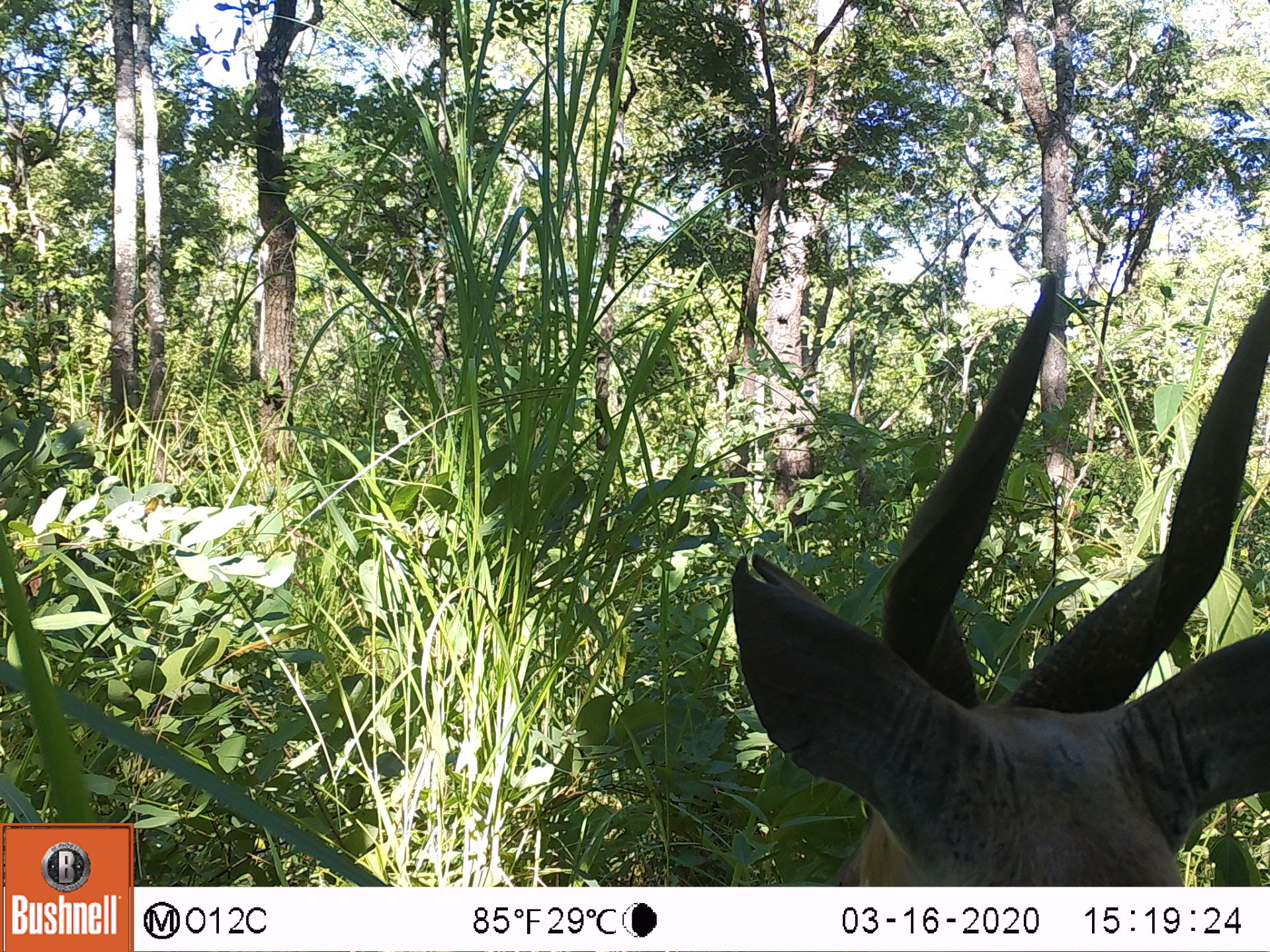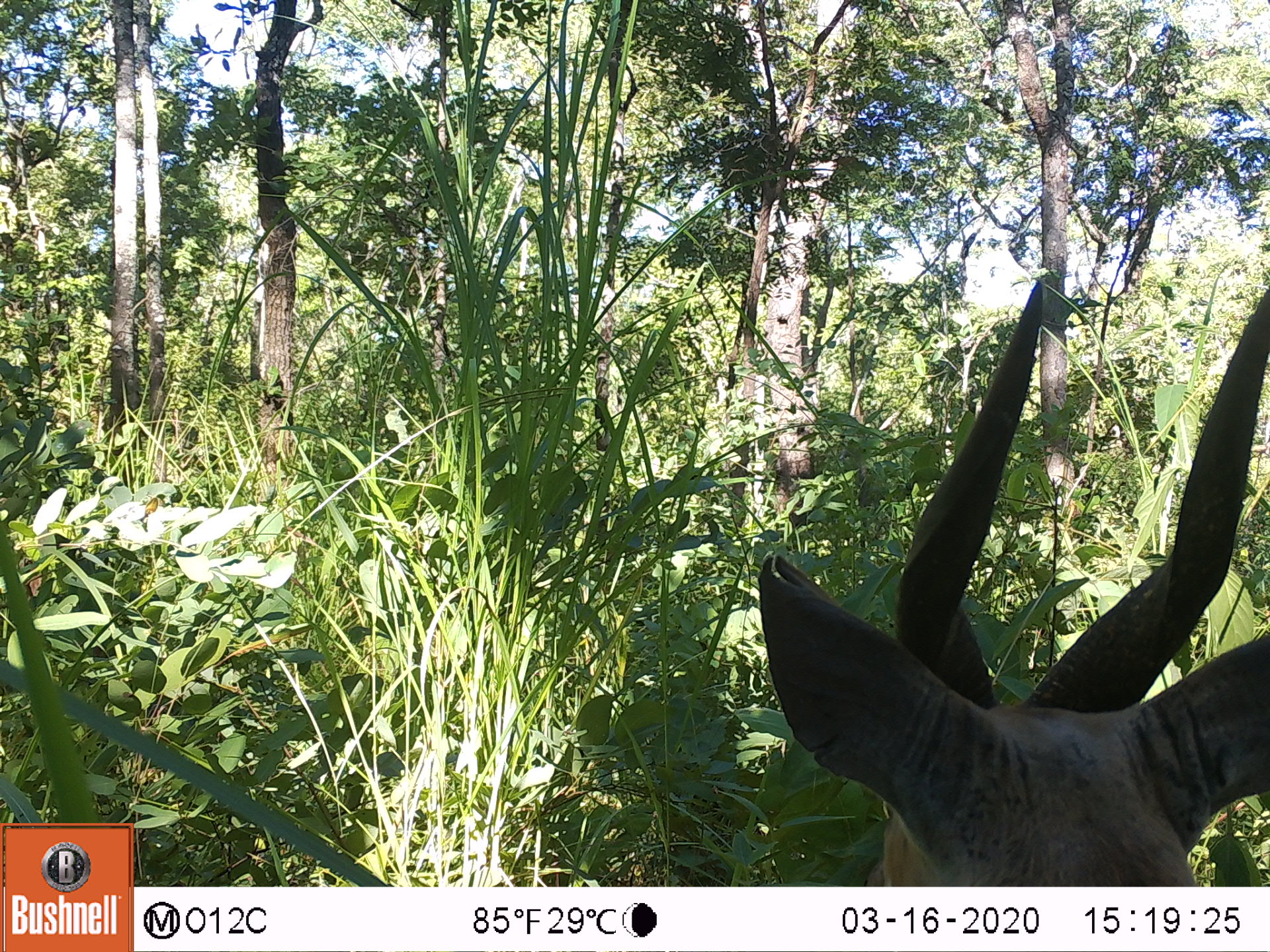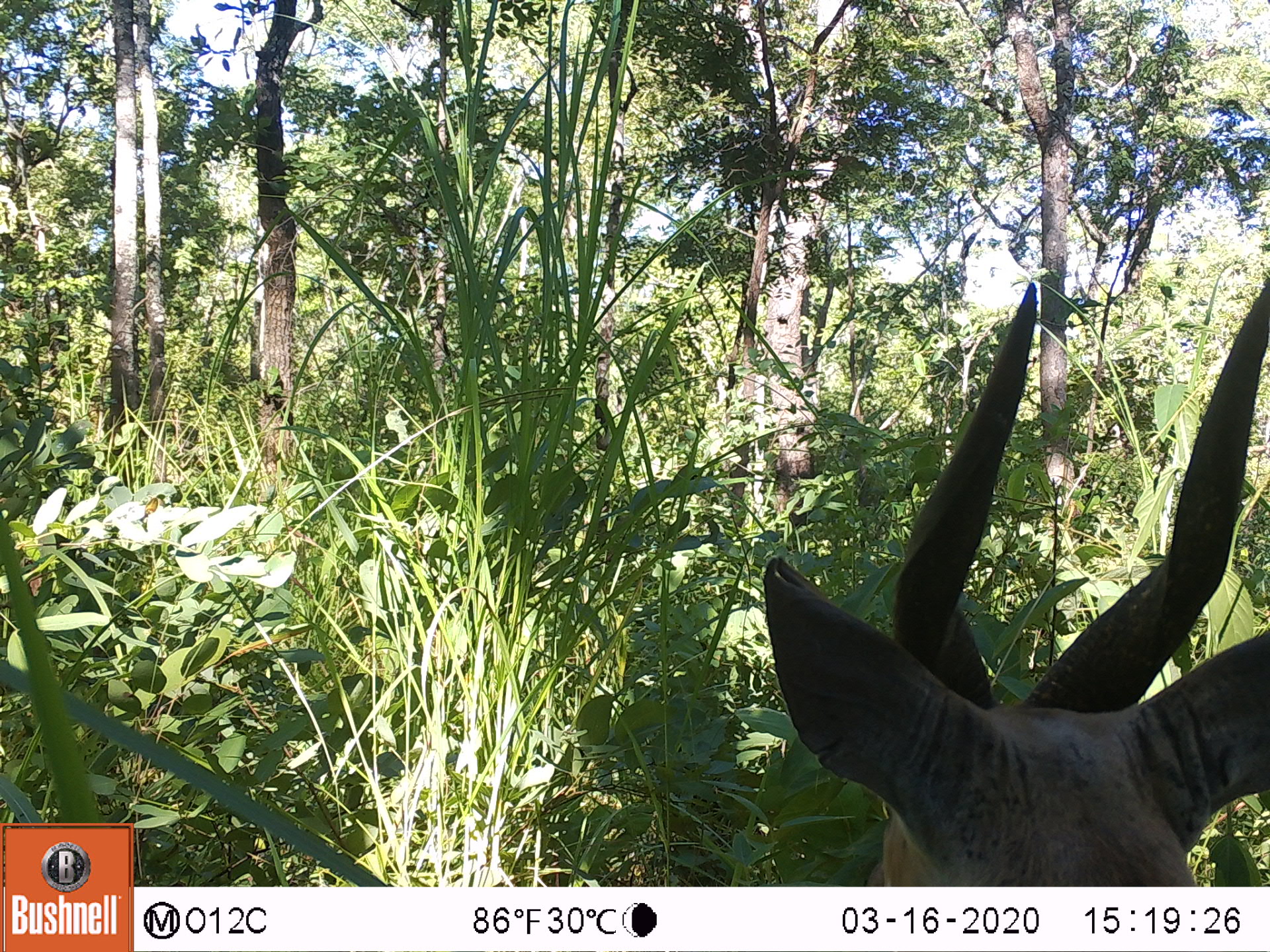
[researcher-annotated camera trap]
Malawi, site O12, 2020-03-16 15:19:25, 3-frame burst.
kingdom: Animalia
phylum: Chordata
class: Mammalia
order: Artiodactyla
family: Bovidae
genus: Tragelaphus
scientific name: Tragelaphus sylvaticus sylvaticus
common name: cape bushbuck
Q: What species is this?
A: Cape bushbuck (Tragelaphus sylvaticus sylvaticus).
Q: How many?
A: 1.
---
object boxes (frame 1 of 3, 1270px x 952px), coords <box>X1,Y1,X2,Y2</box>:
cape bushbuck: <box>725,264,1267,885</box>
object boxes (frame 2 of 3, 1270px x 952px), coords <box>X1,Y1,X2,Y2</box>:
cape bushbuck: <box>742,282,1265,885</box>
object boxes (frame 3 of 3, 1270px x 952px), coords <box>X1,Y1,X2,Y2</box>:
cape bushbuck: <box>753,272,1265,885</box>